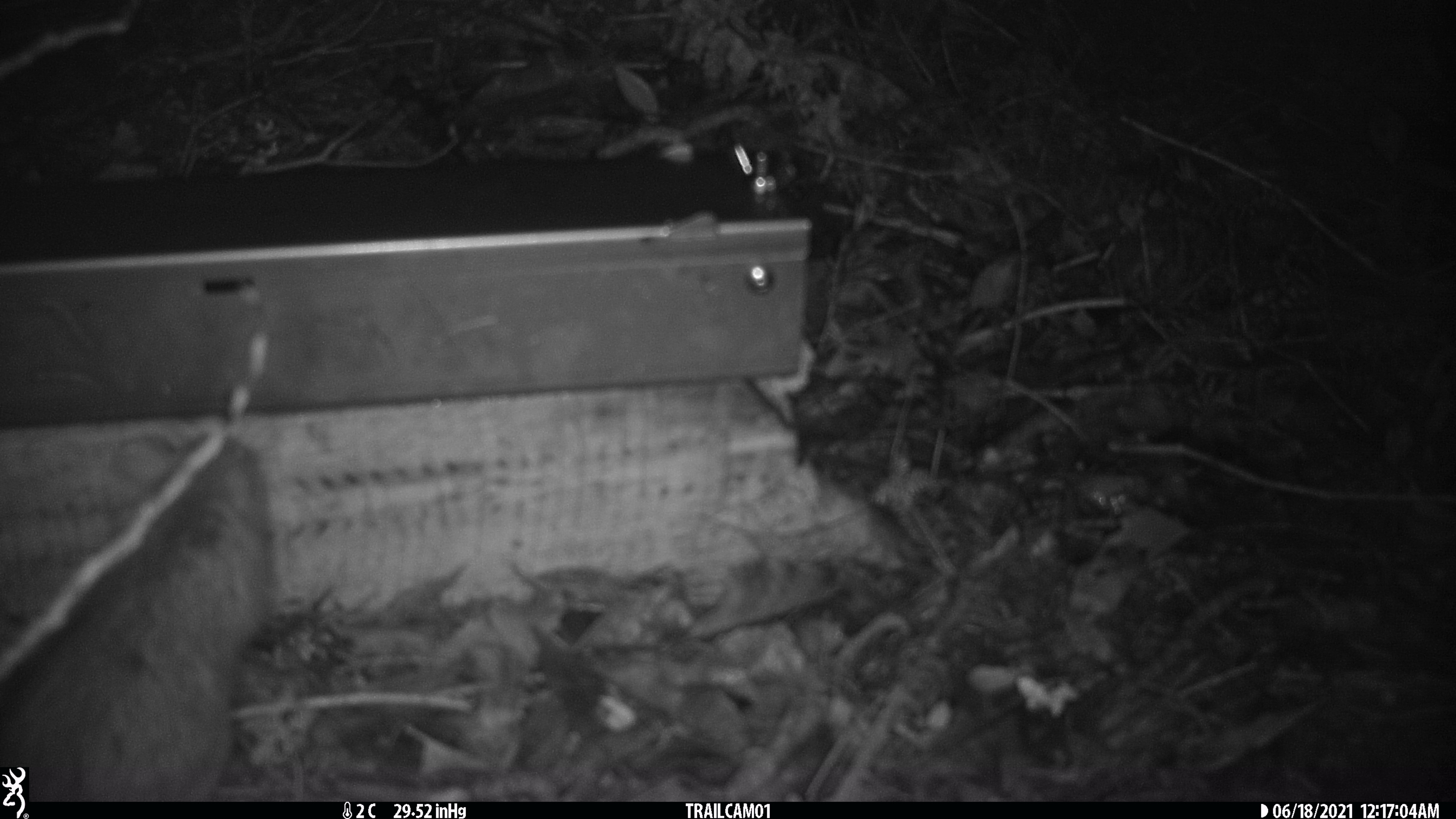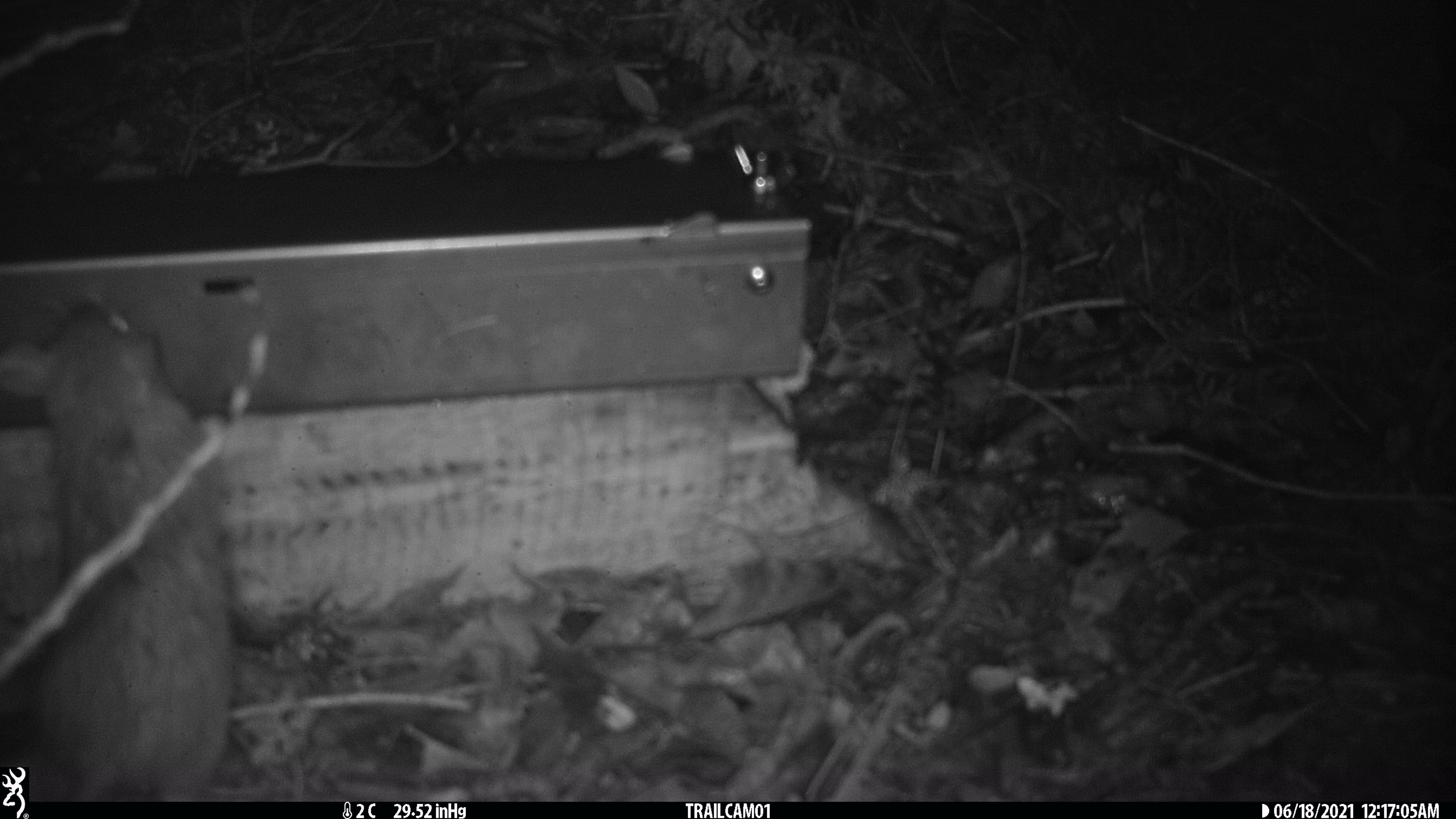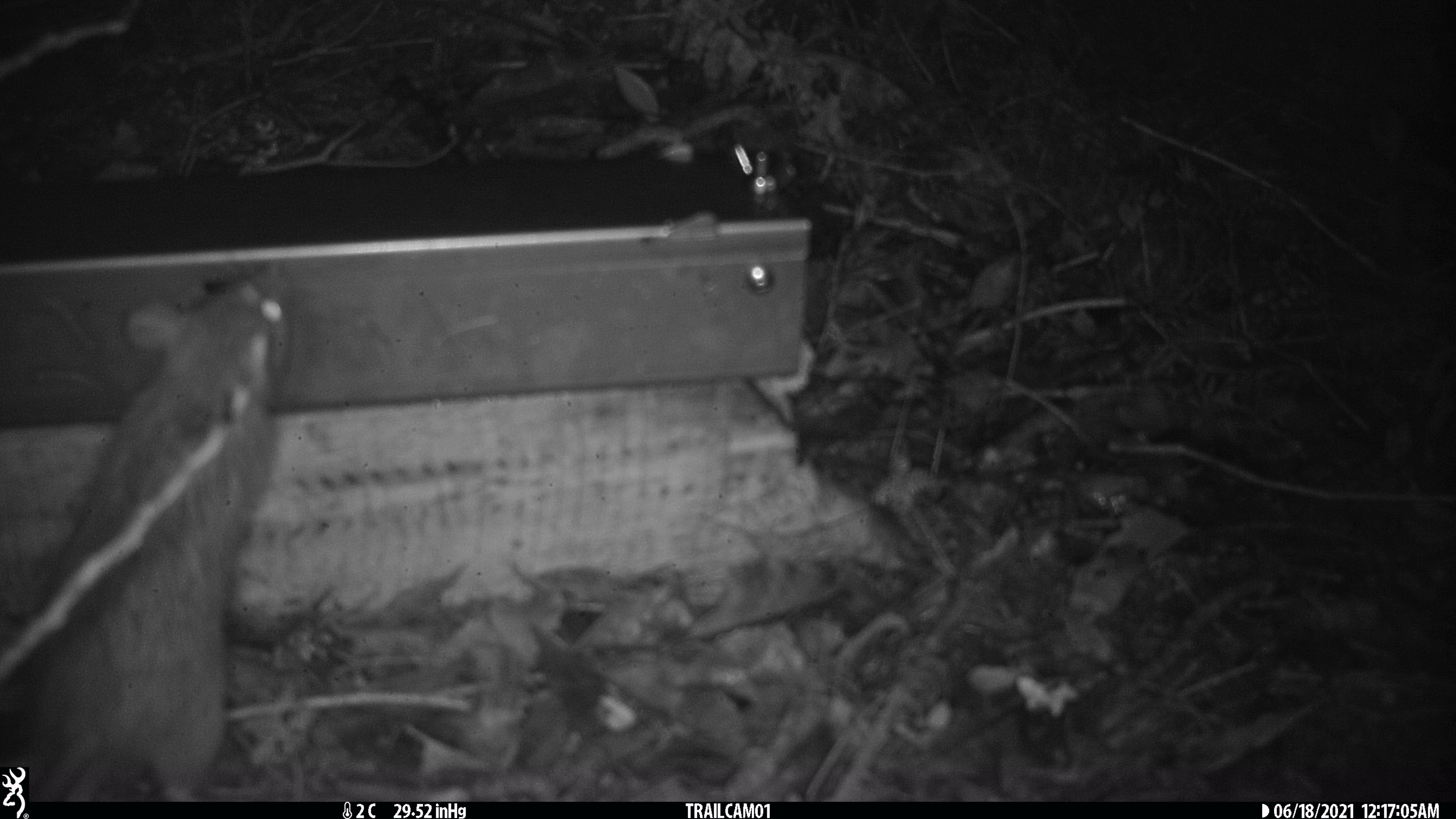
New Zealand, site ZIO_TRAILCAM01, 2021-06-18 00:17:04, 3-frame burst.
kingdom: Animalia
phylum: Chordata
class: Mammalia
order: Rodentia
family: Muridae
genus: Rattus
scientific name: Rattus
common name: rat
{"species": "rat (Rattus)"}